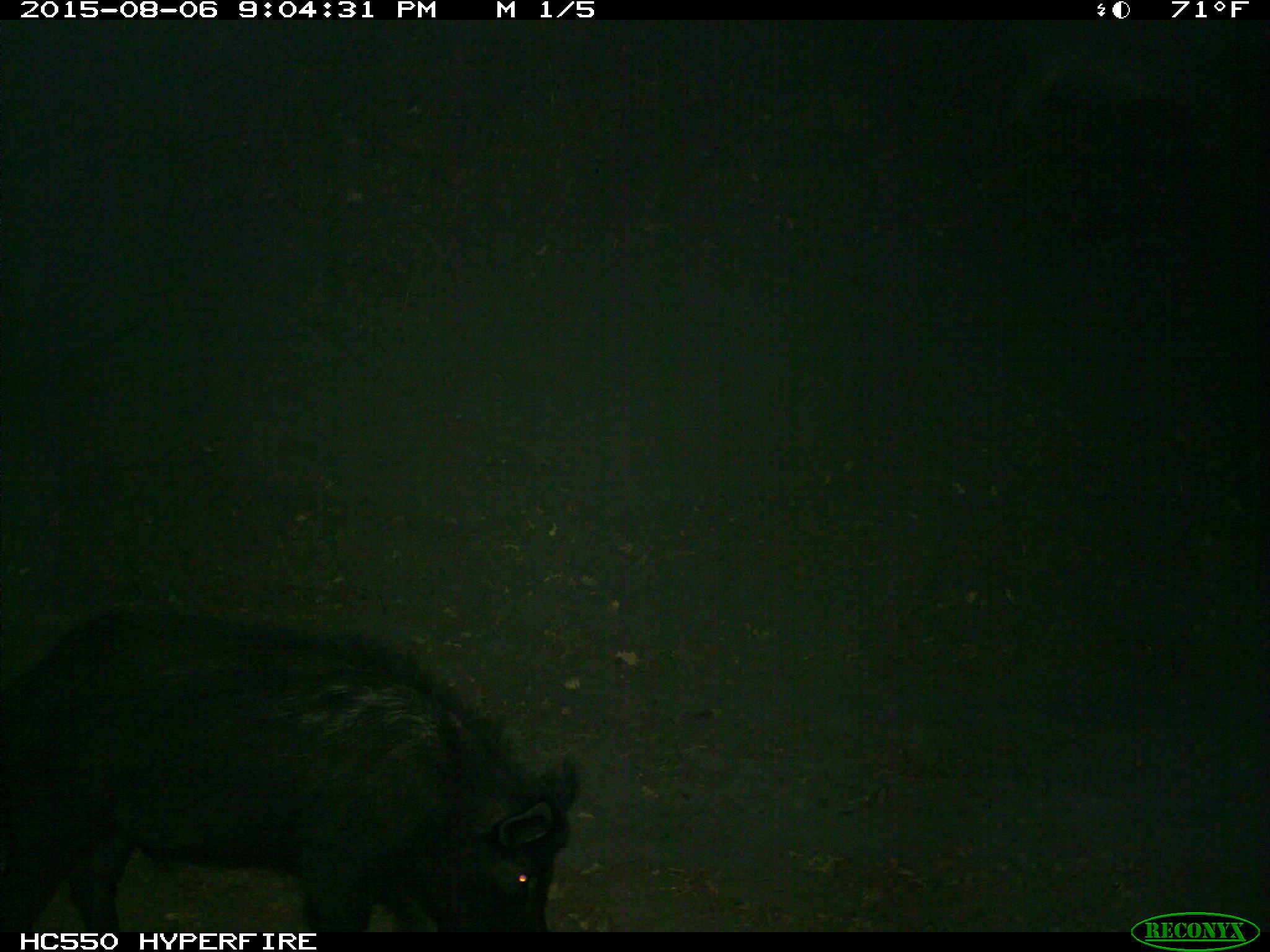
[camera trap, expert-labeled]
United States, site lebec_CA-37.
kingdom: Animalia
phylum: Chordata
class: Mammalia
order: Artiodactyla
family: Suidae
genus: Sus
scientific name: Sus scrofa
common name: wild boar